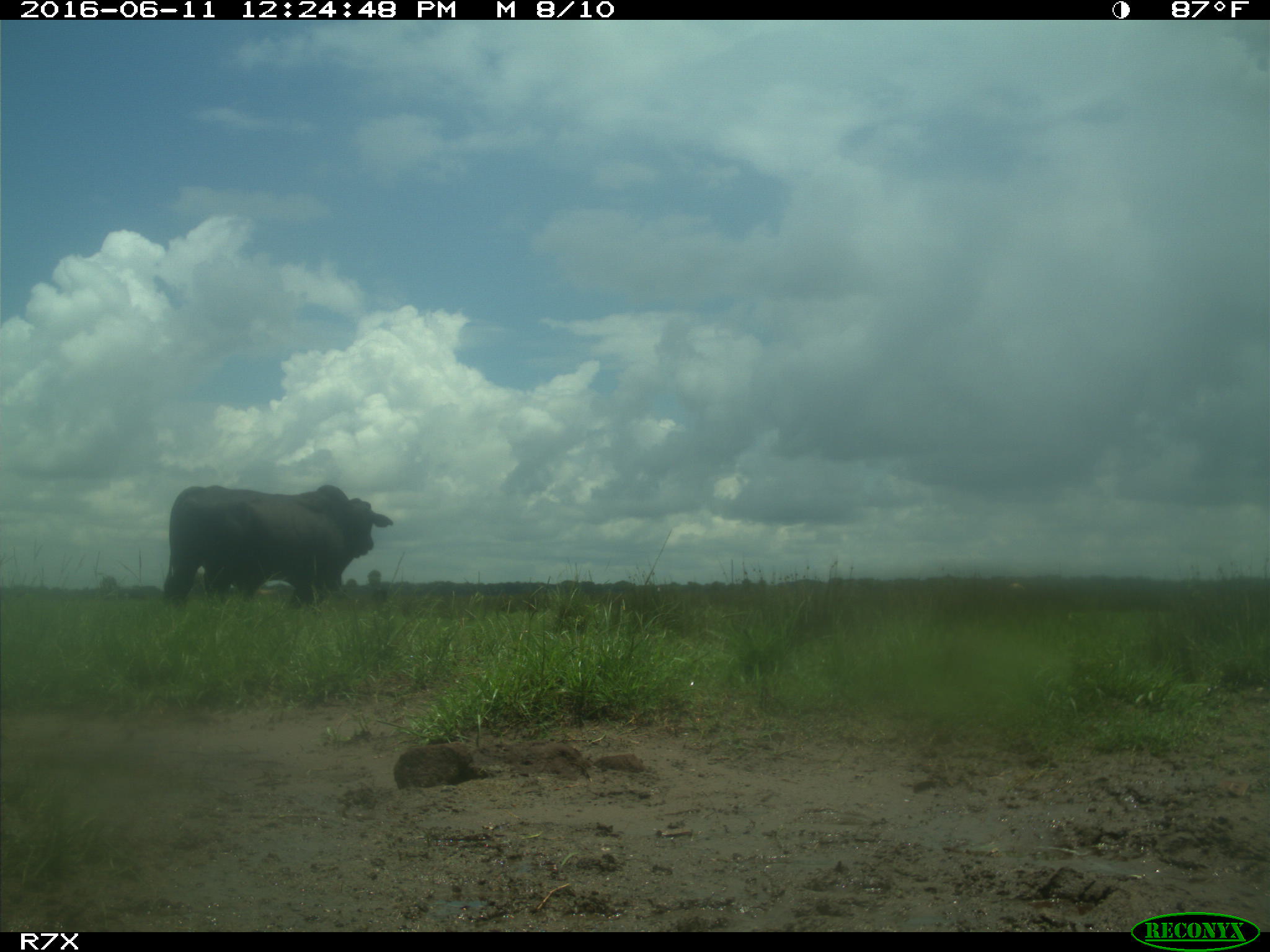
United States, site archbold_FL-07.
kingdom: Animalia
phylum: Chordata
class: Mammalia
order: Artiodactyla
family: Bovidae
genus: Bos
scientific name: Bos taurus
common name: domestic cow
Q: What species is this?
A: Bos taurus (domestic cow).